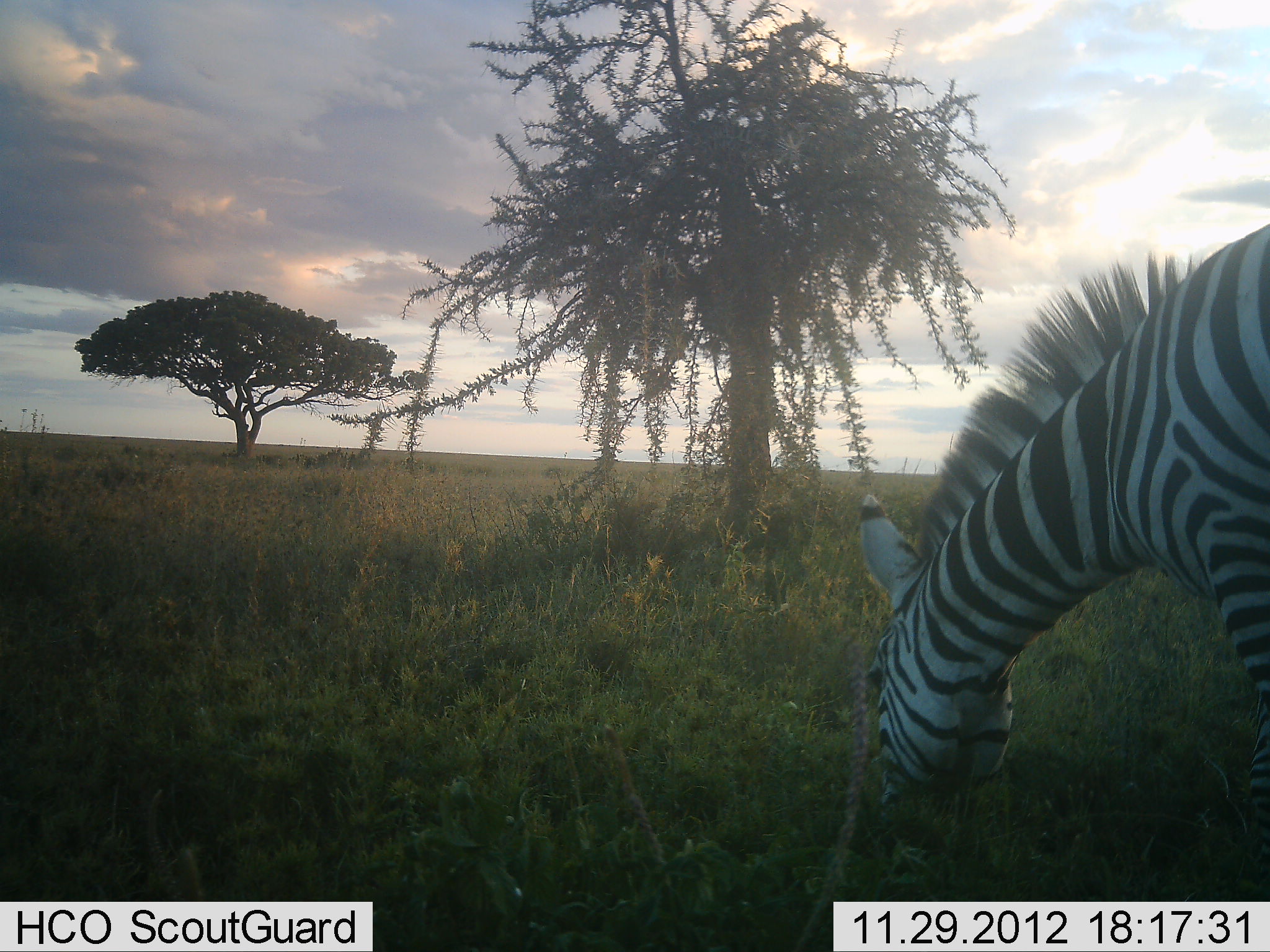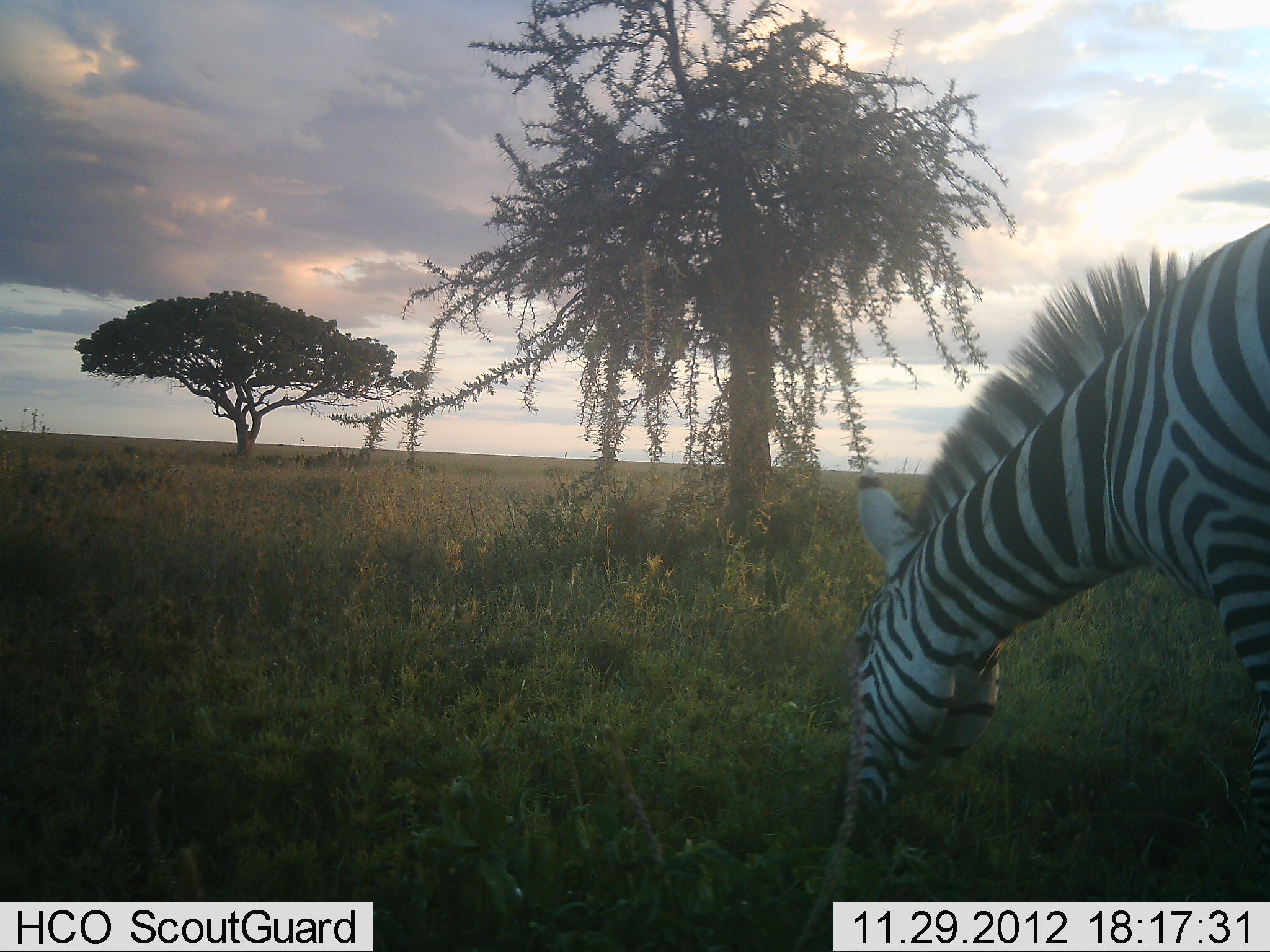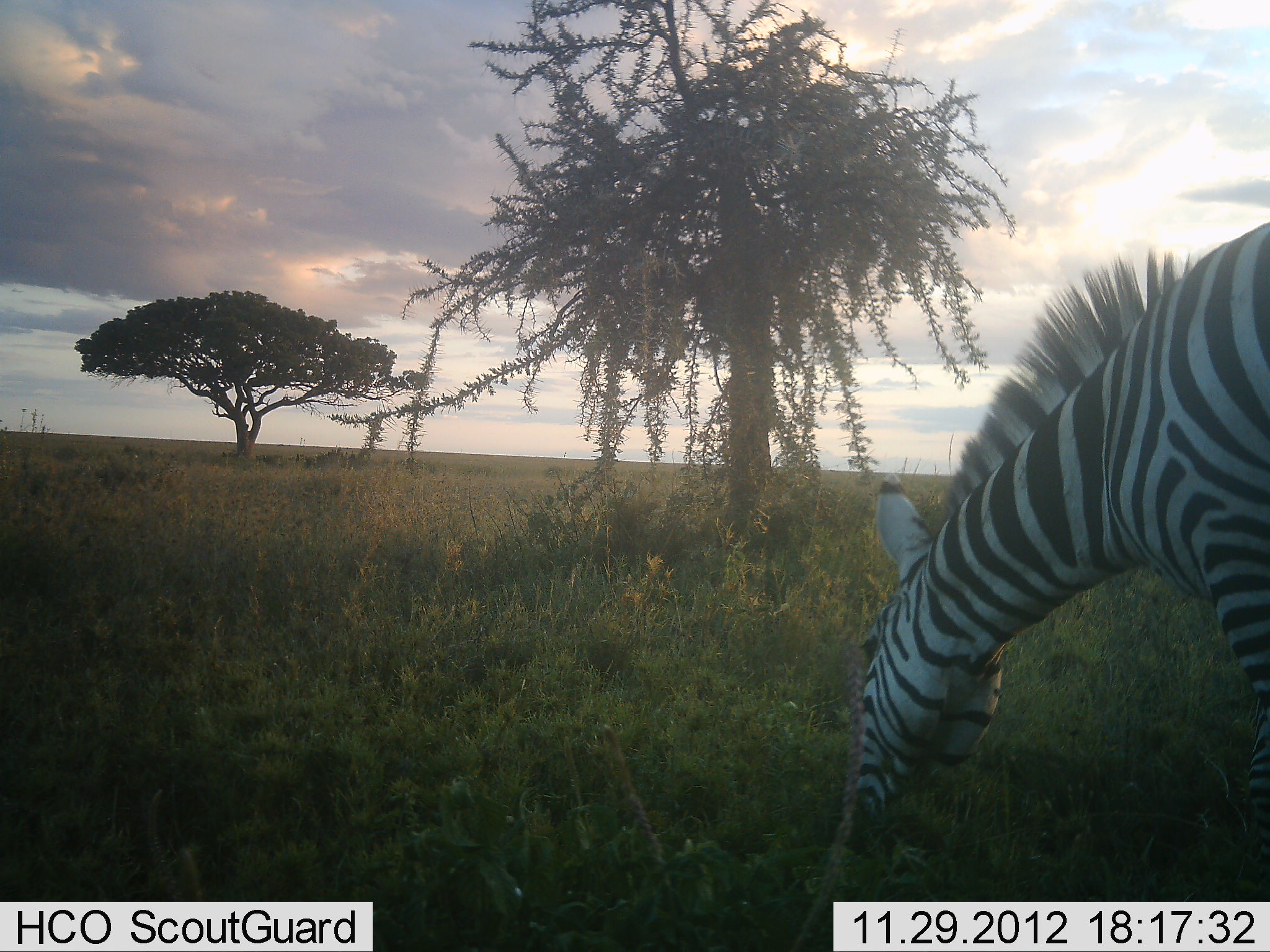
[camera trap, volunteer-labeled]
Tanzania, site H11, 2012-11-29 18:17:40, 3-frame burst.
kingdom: Animalia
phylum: Chordata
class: Mammalia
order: Perissodactyla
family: Equidae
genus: Equus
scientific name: Equus quagga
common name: plains zebra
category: zebra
Zebra (plains zebra) (Equus quagga), count 1. Behavior (volunteer vote fractions): standing 20%, resting 0%, moving 0%, interacting 0%. Young present (vote fraction): 0%. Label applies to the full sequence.